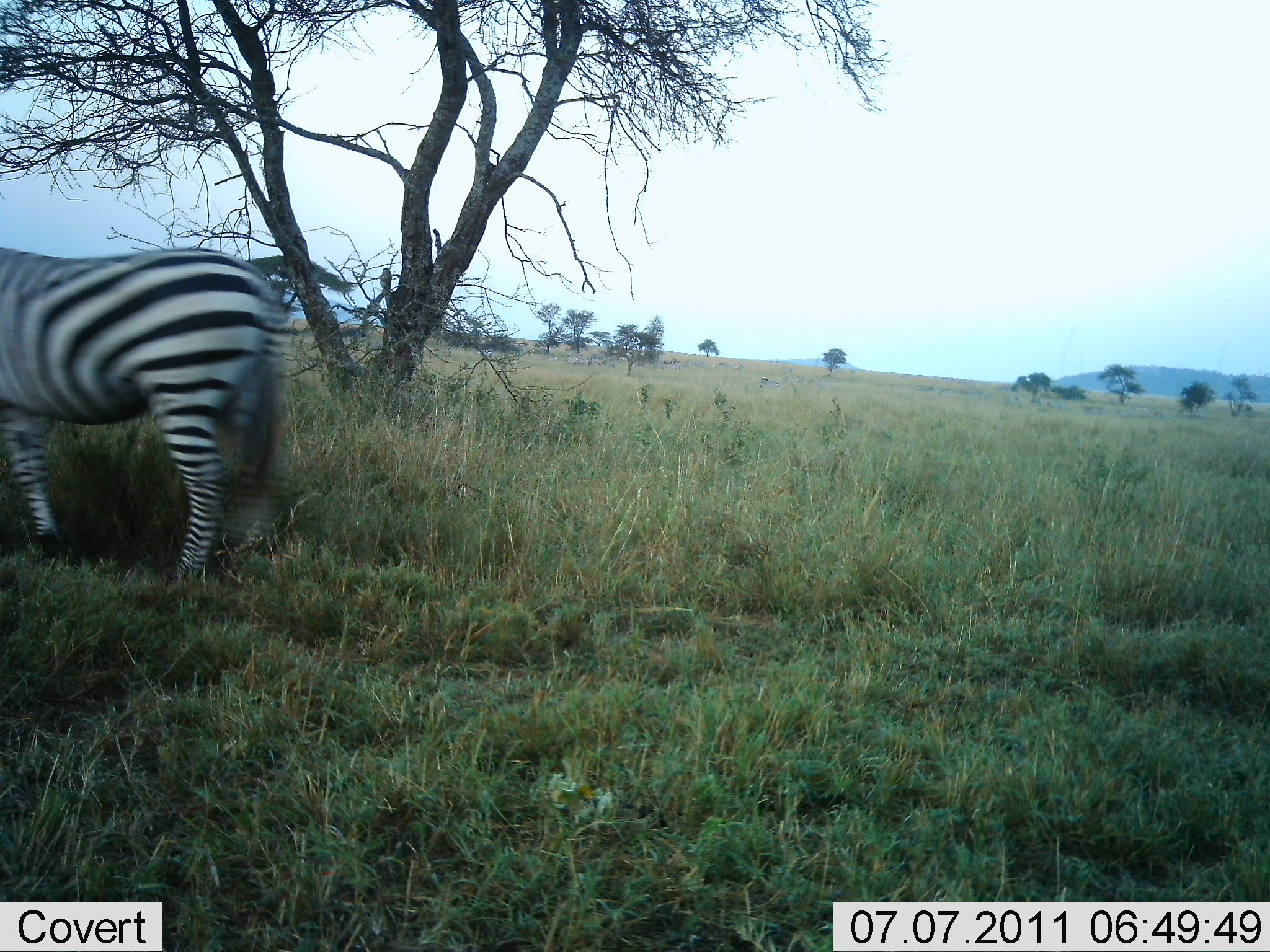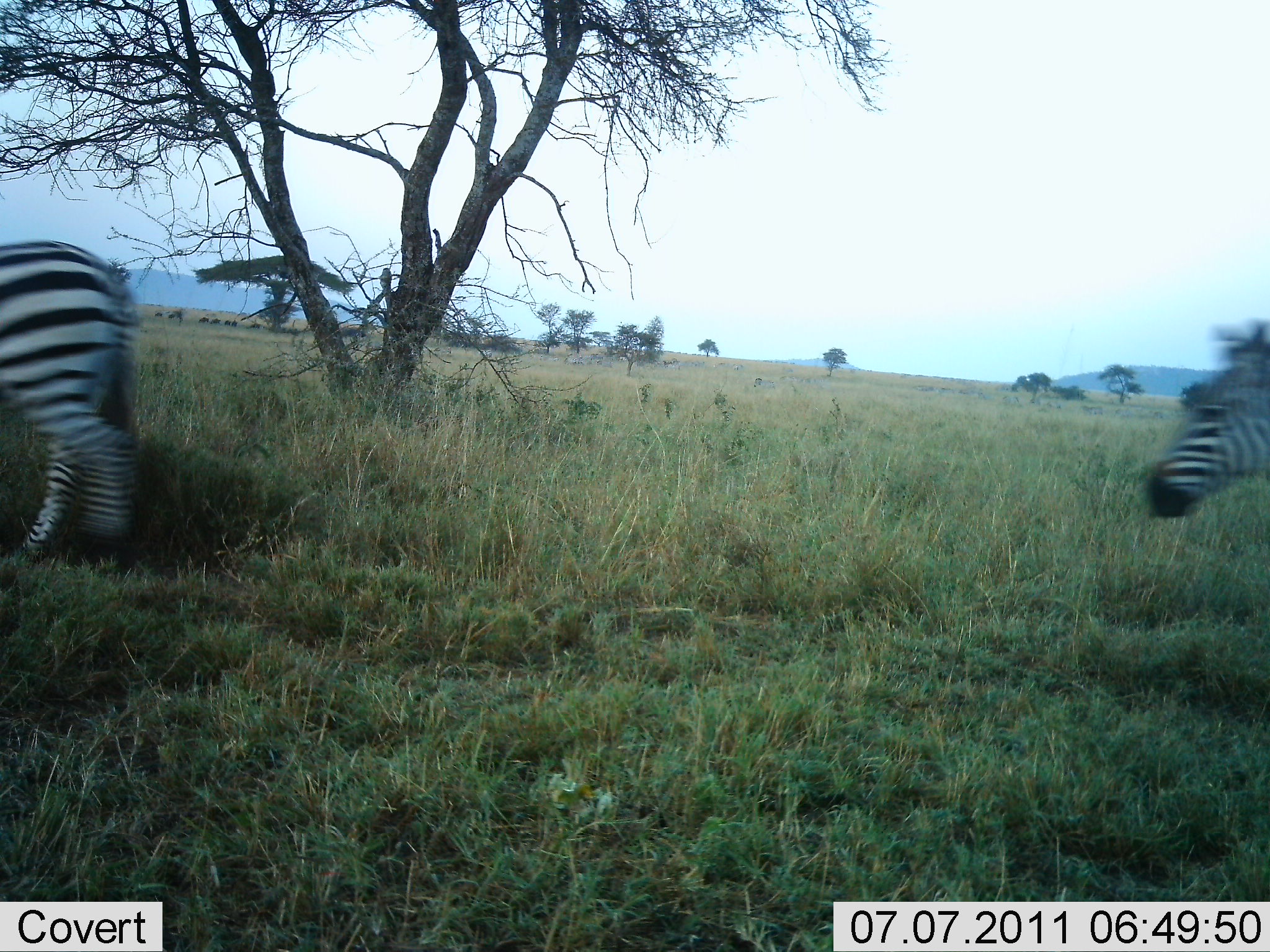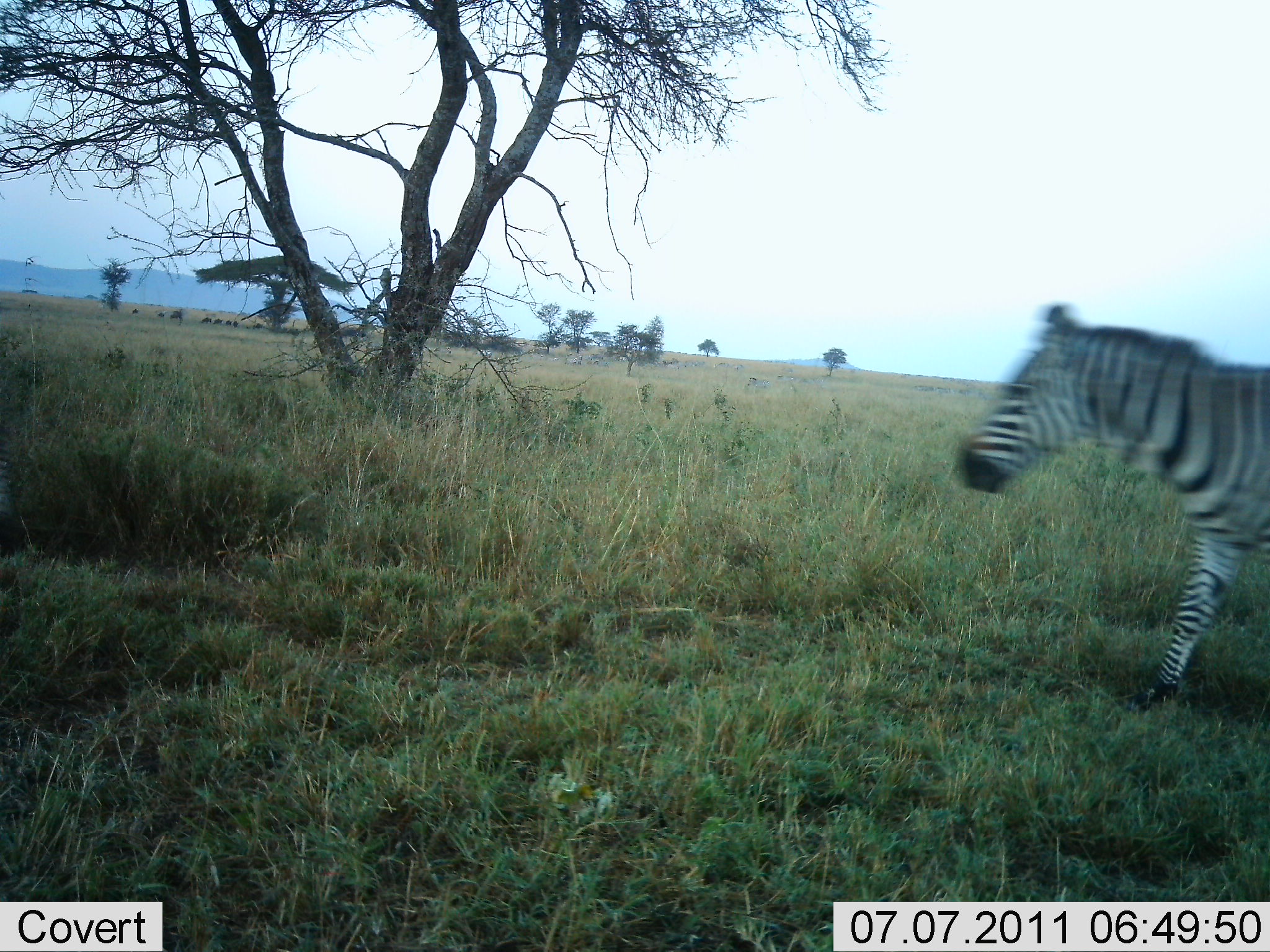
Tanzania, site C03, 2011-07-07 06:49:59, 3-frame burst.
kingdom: Animalia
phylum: Chordata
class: Mammalia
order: Perissodactyla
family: Equidae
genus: Equus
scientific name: Equus quagga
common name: plains zebra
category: zebra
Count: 2.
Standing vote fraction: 8%.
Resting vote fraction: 0%.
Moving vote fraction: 100%.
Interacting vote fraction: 0%.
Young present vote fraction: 0%.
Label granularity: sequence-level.